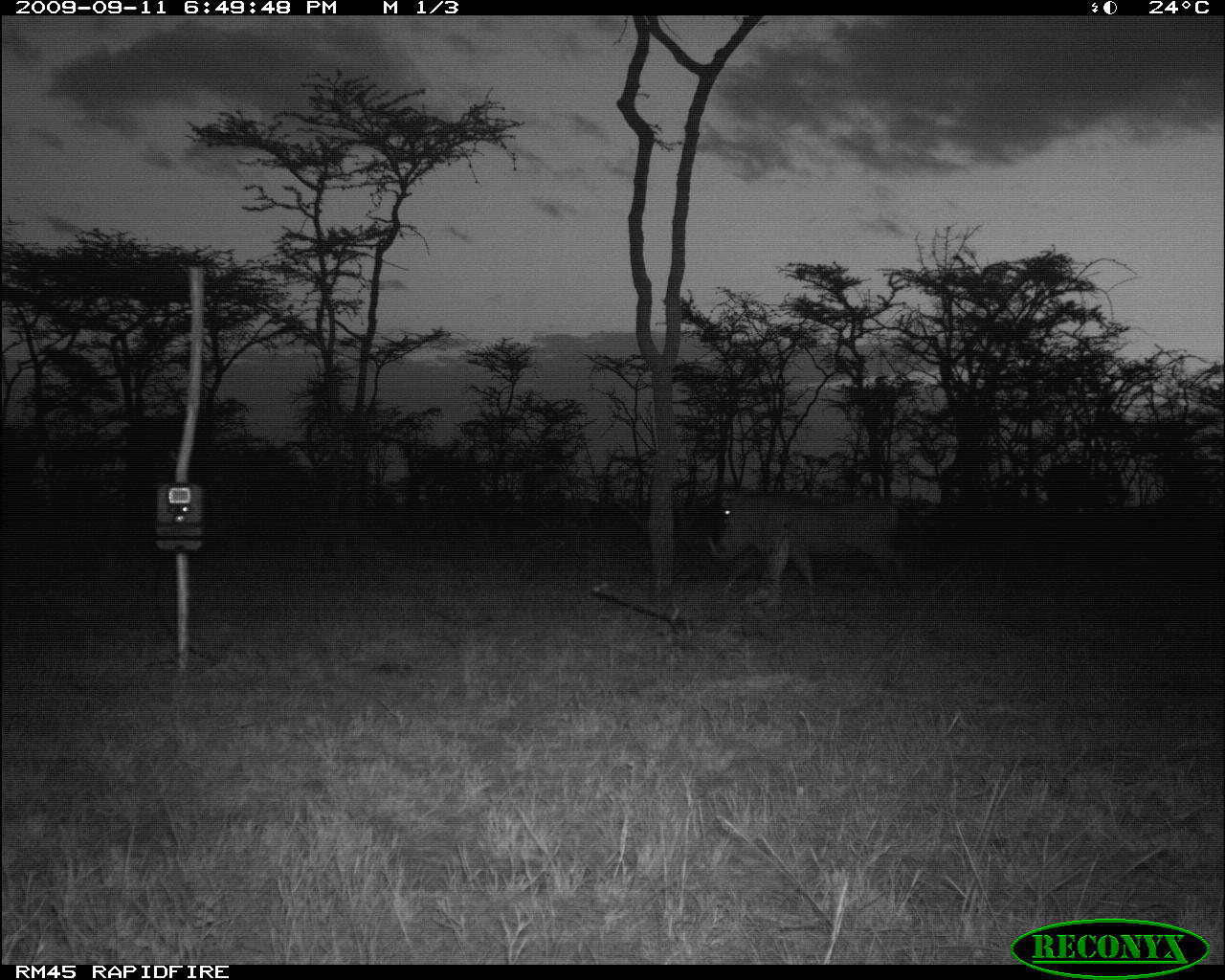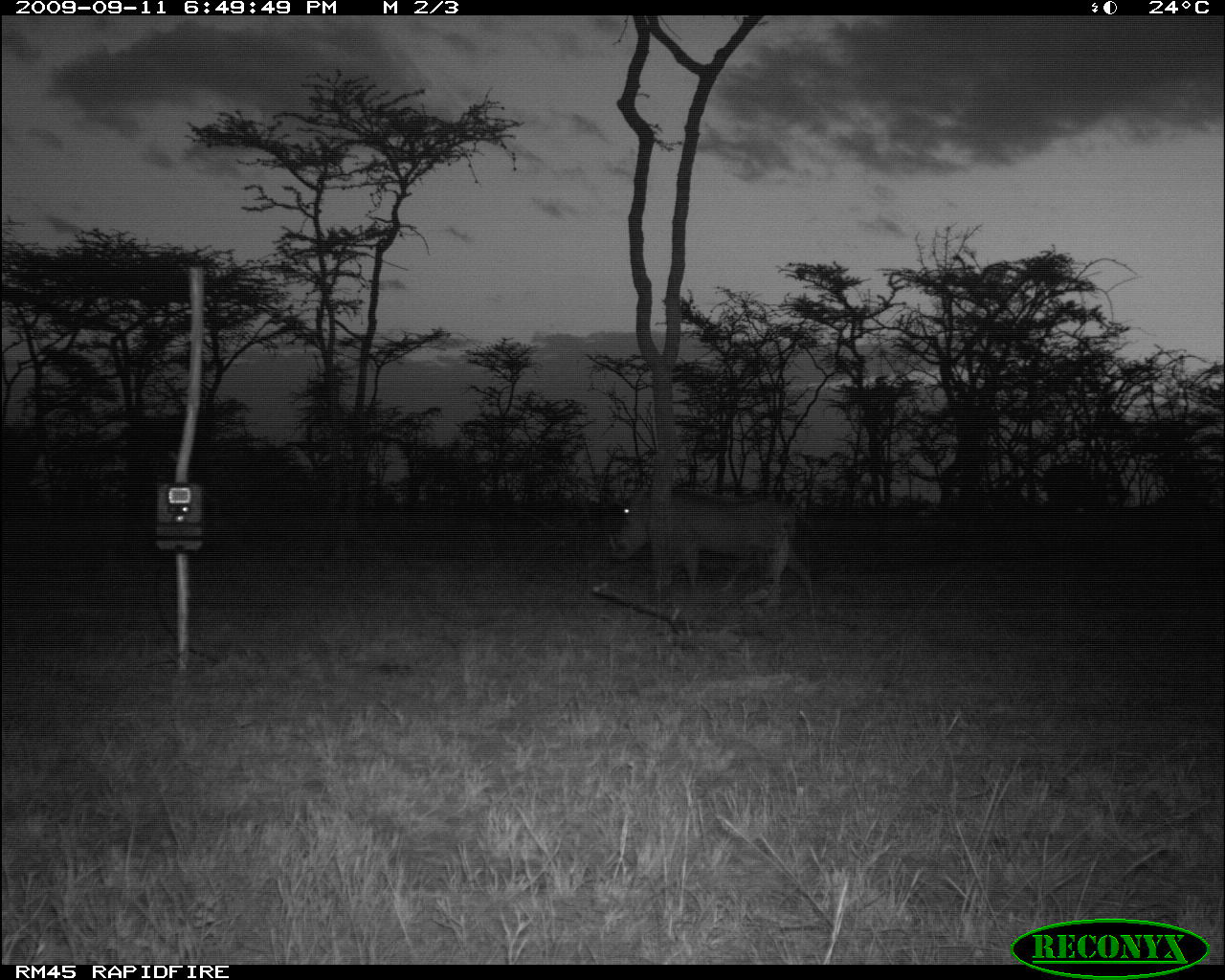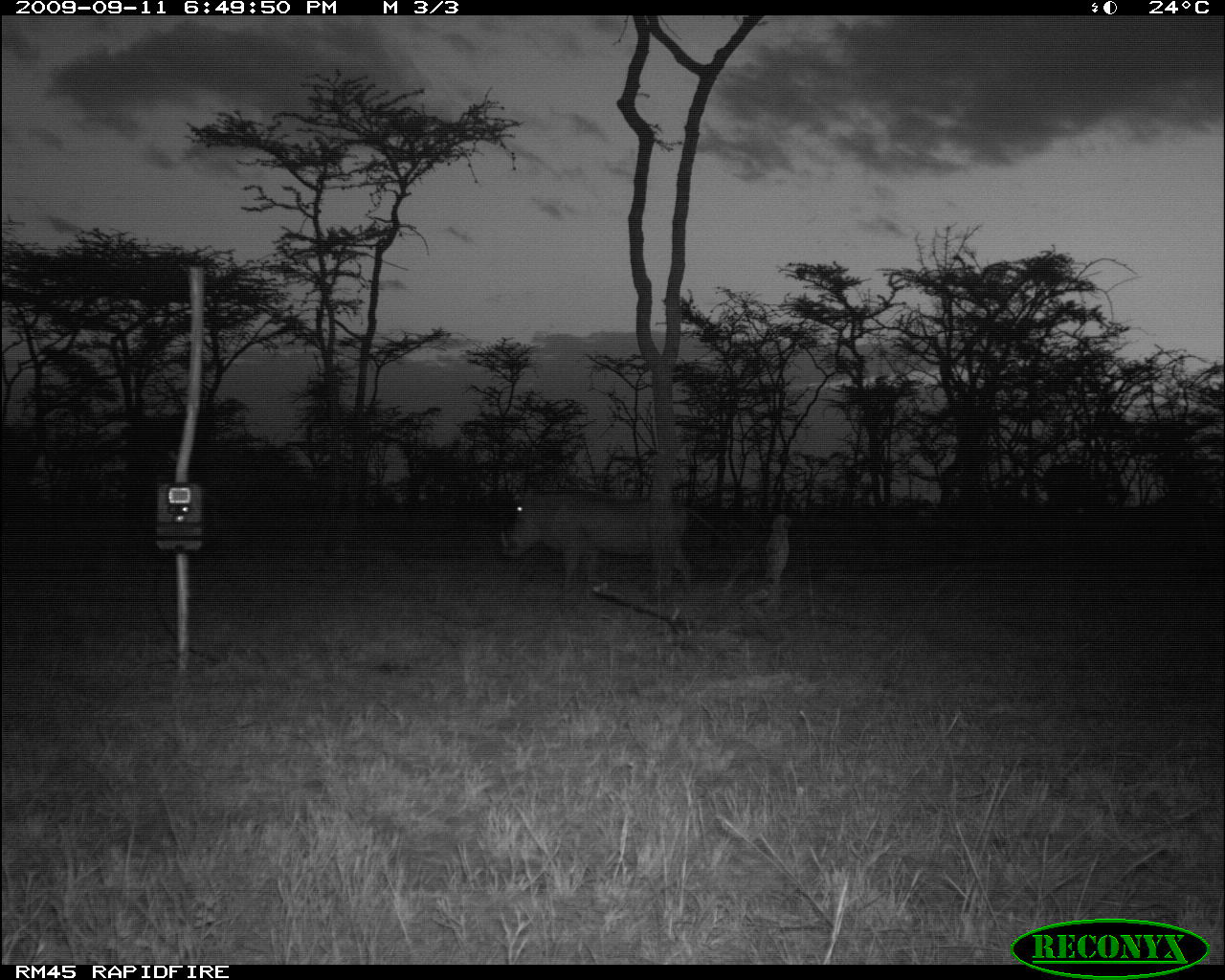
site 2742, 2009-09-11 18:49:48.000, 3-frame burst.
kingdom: Animalia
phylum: Chordata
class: Mammalia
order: Artiodactyla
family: Suidae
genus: Phacochoerus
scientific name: Phacochoerus africanus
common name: common warthog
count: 1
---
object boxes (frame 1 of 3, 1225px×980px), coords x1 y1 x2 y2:
phacochoerus africanus: 708 485 911 592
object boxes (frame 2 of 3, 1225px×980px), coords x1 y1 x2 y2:
phacochoerus africanus: 606 485 816 608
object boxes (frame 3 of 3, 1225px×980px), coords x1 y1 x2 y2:
phacochoerus africanus: 498 485 724 590